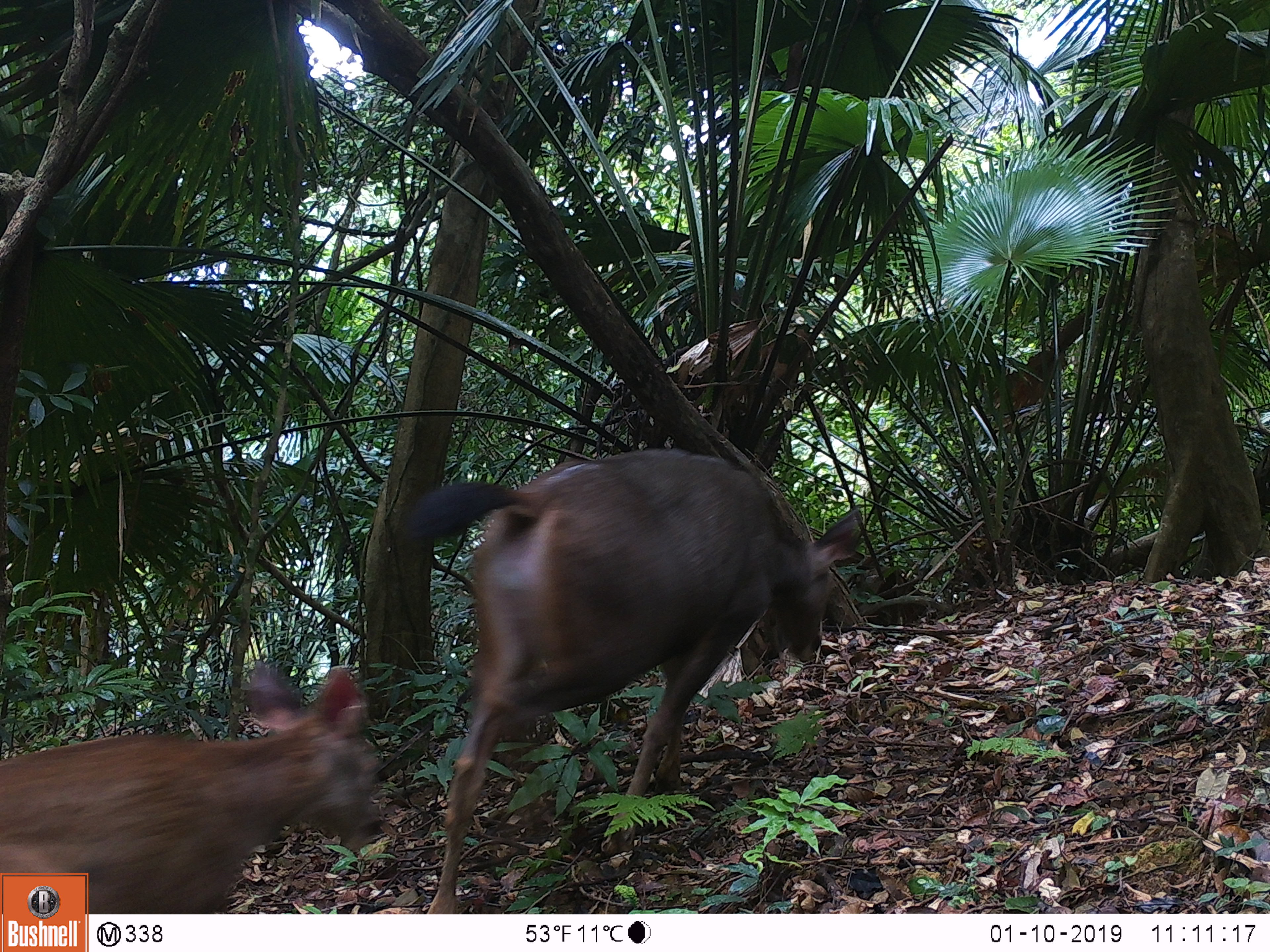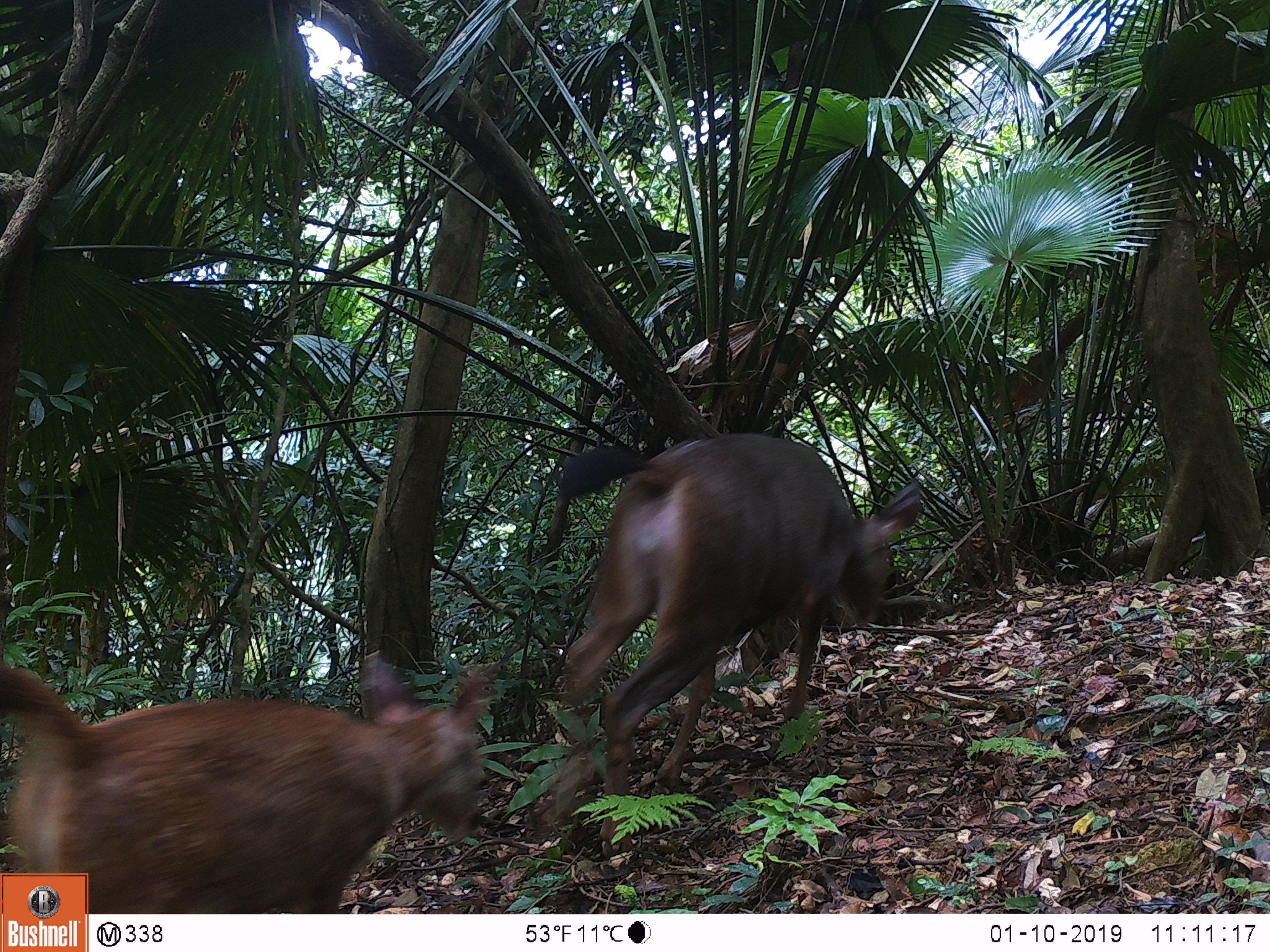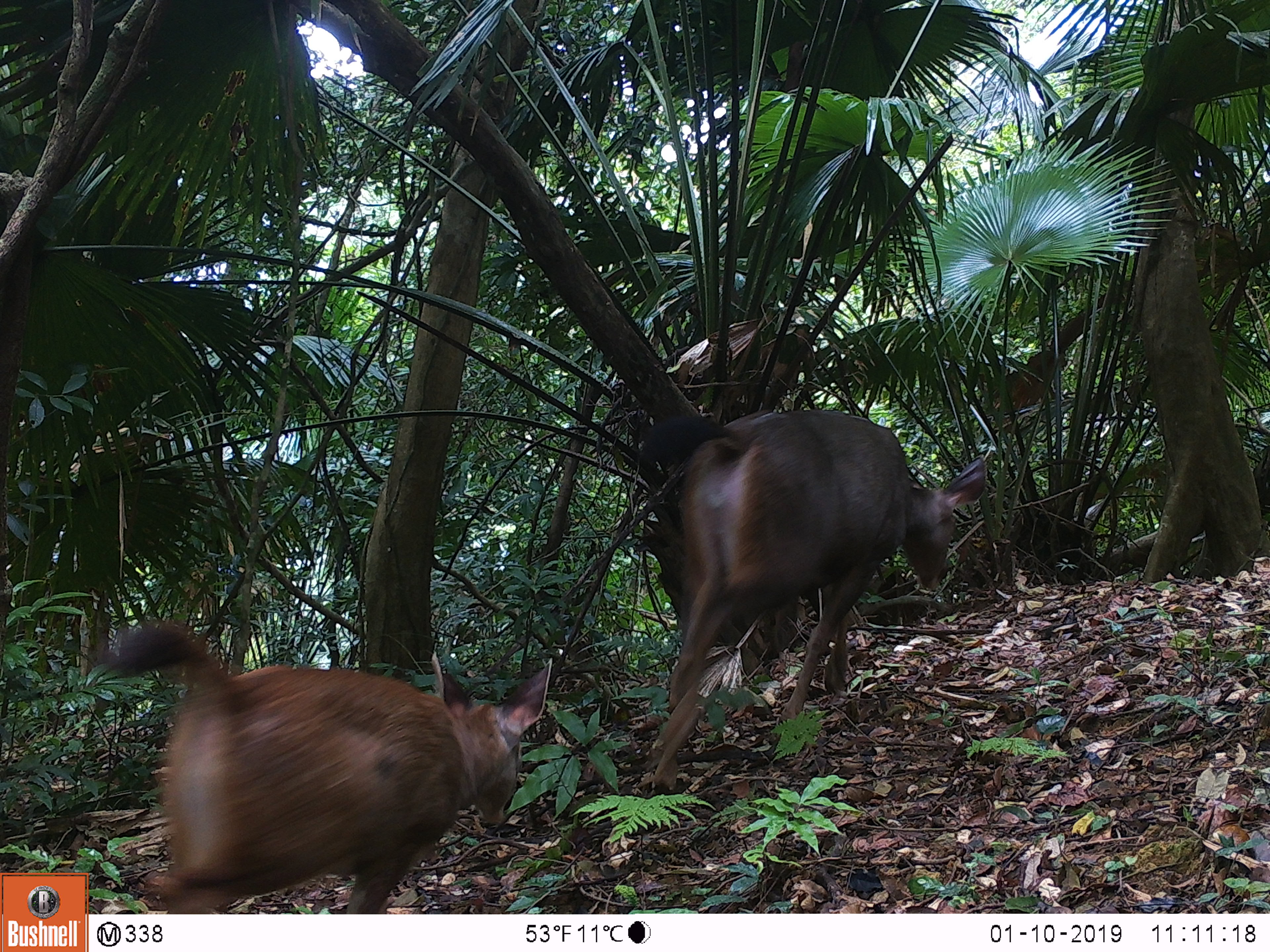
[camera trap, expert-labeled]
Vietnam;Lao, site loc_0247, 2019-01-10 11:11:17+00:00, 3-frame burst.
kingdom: Animalia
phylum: Chordata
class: Mammalia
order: Artiodactyla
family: Cervidae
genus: Rusa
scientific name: Rusa unicolor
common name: sambar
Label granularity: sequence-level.